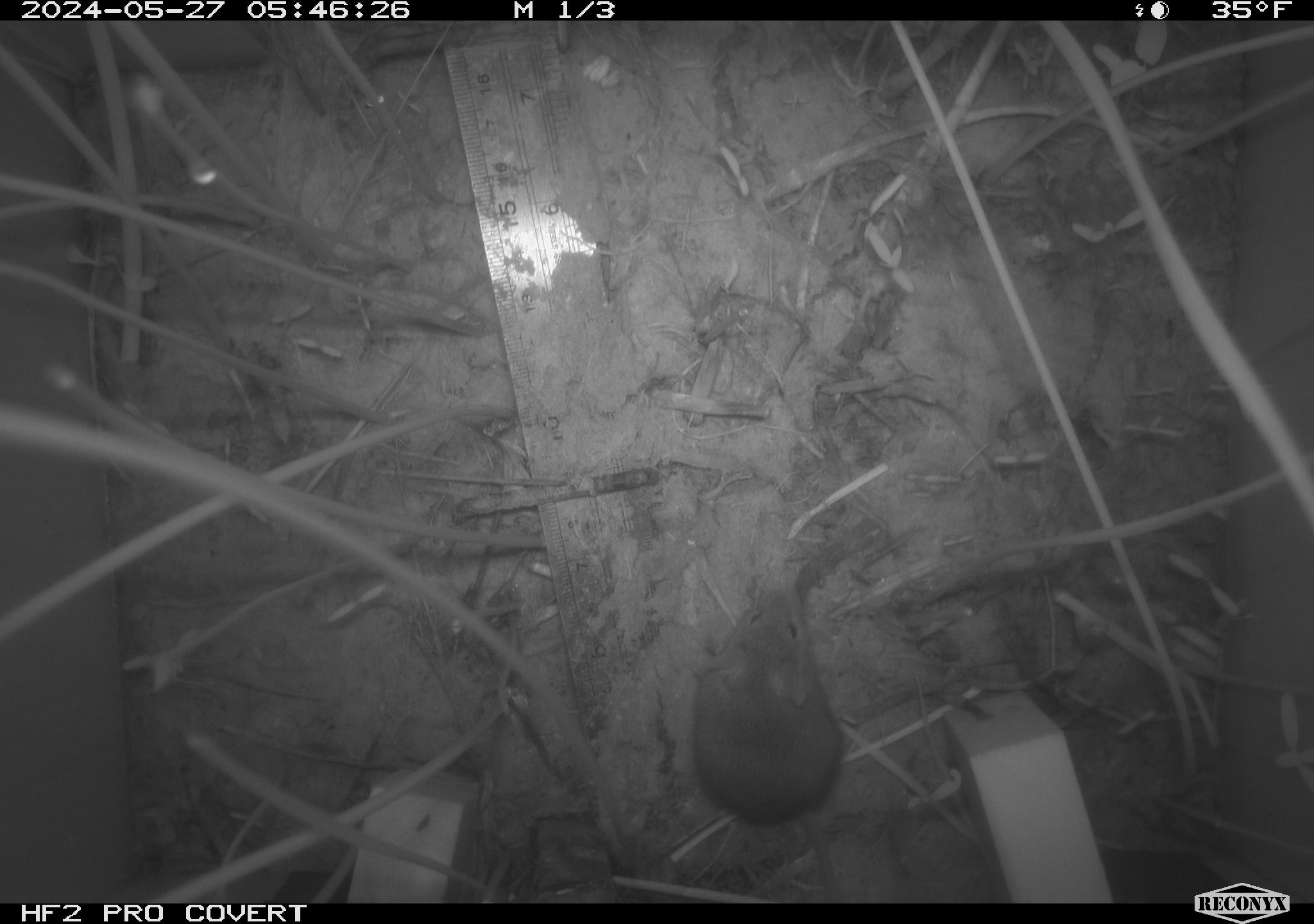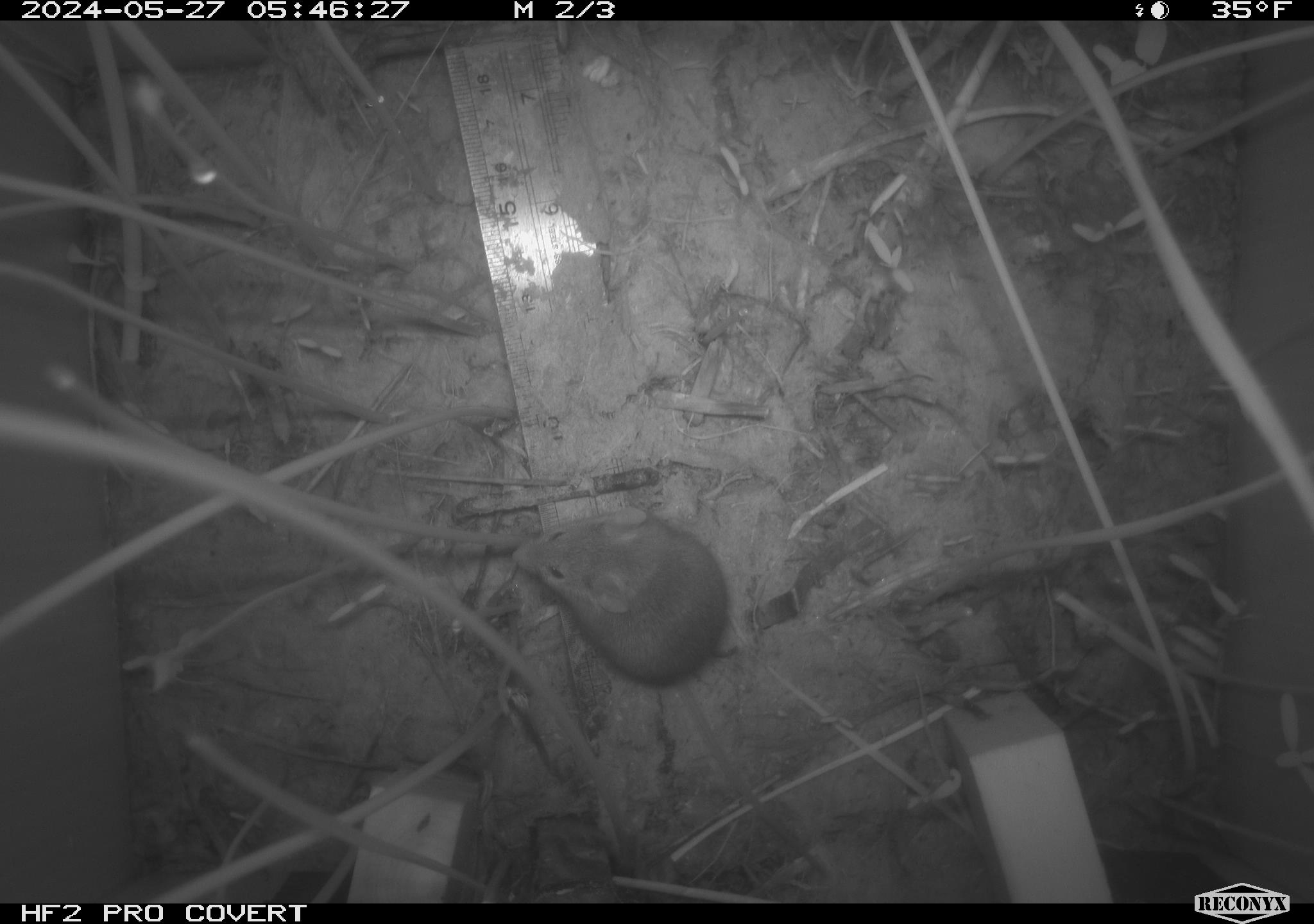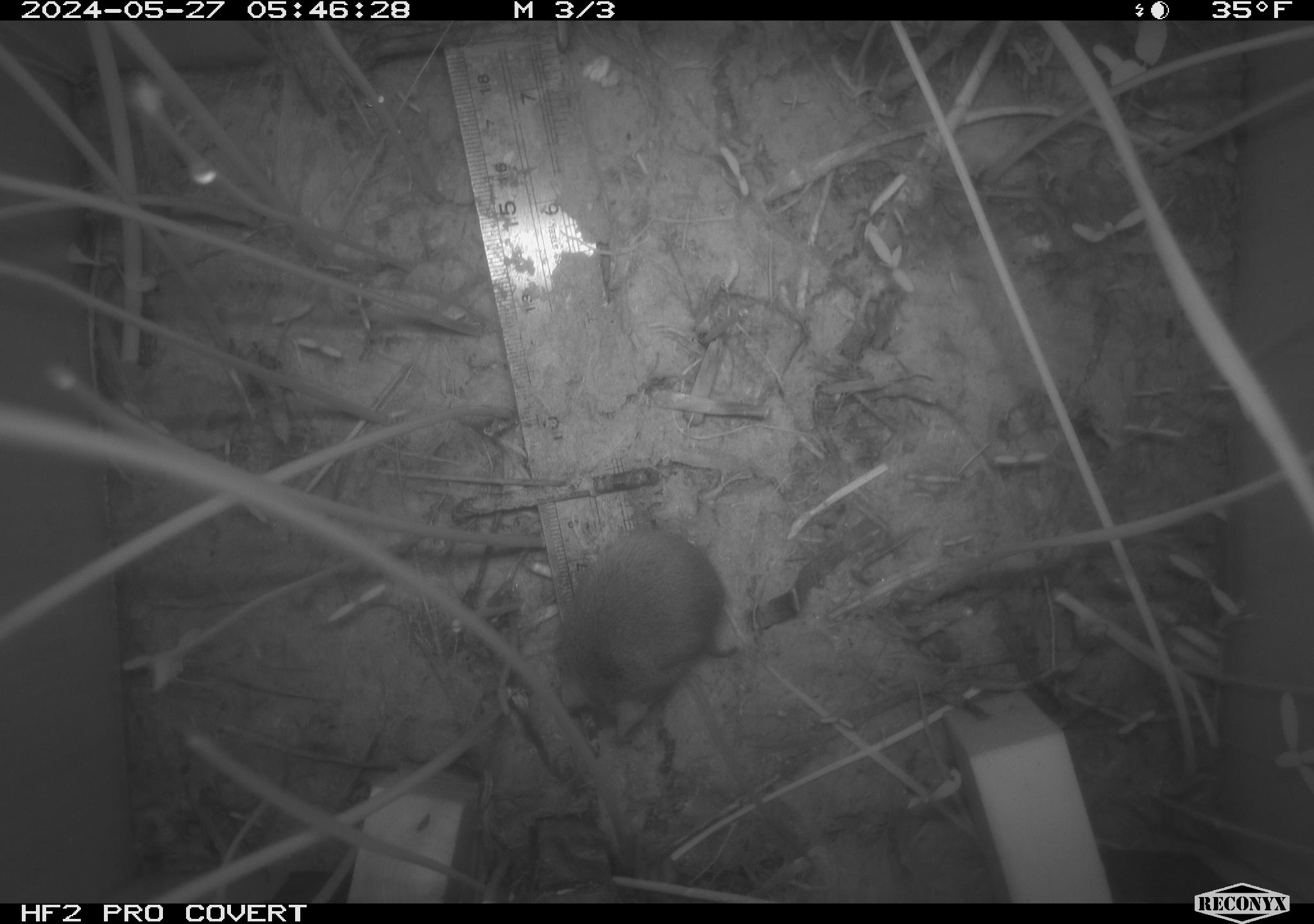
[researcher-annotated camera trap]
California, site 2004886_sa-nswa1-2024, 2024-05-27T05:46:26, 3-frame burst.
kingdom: Animalia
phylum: Chordata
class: Mammalia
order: Rodentia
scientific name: Rodentia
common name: rodent